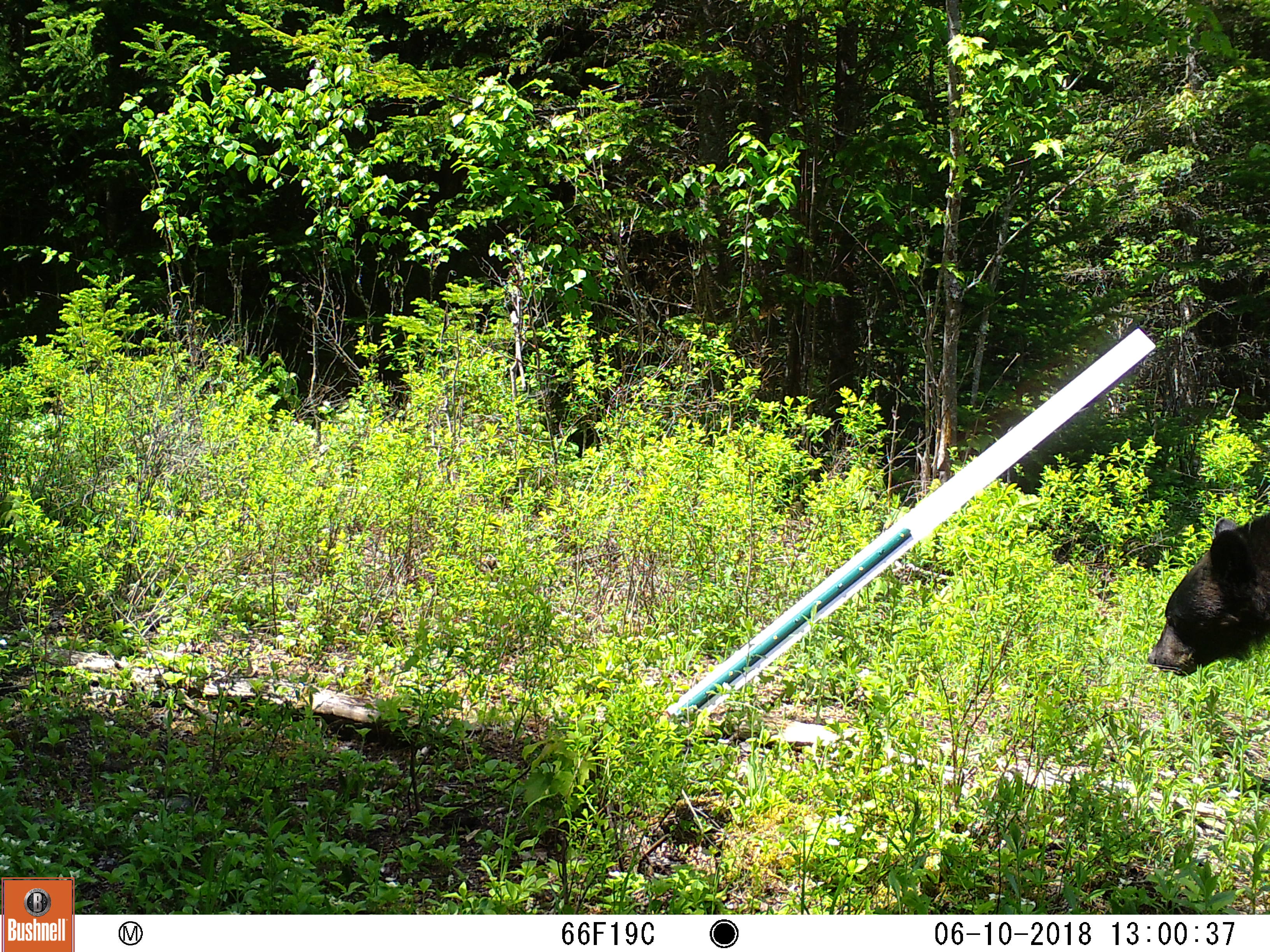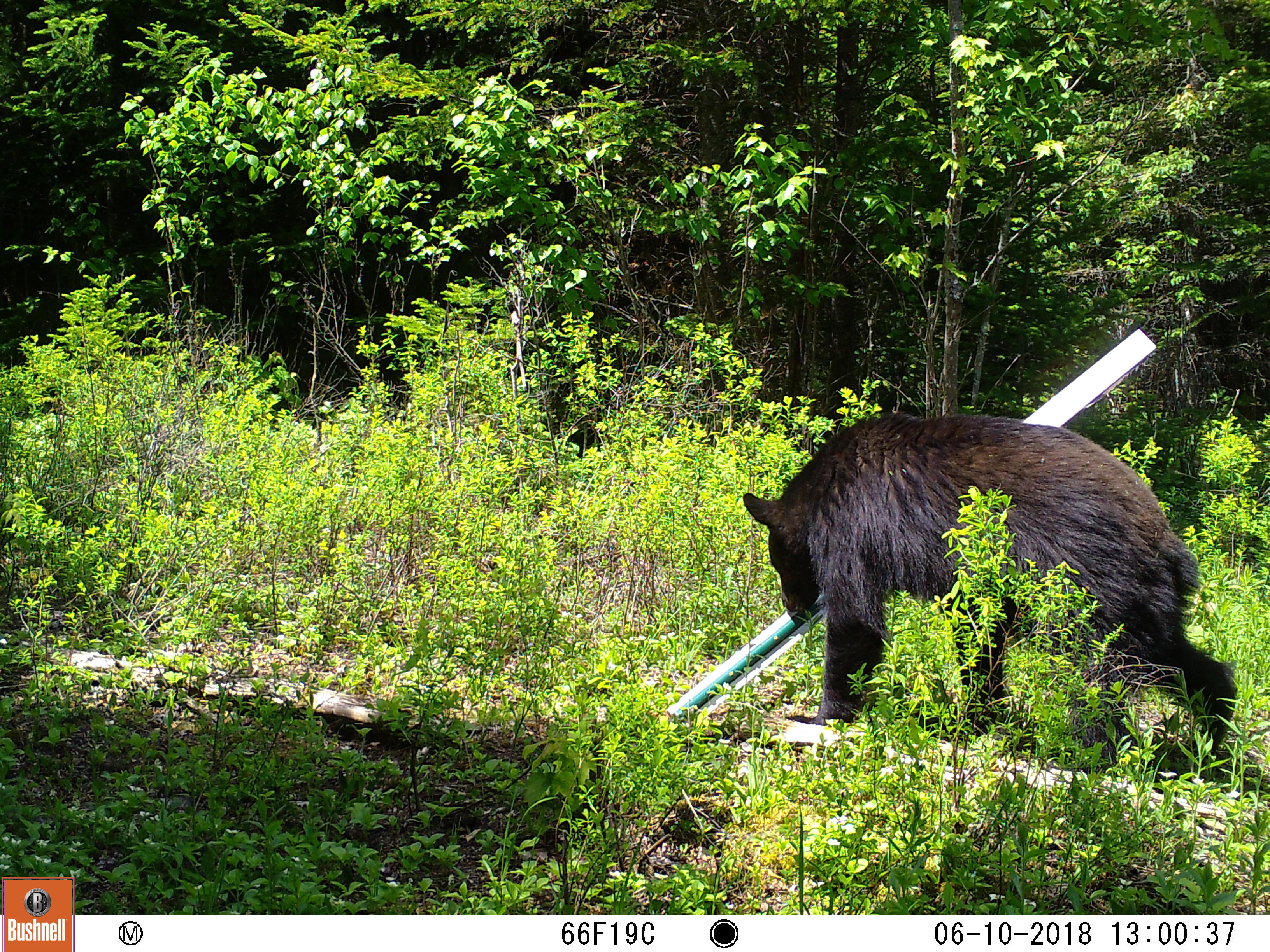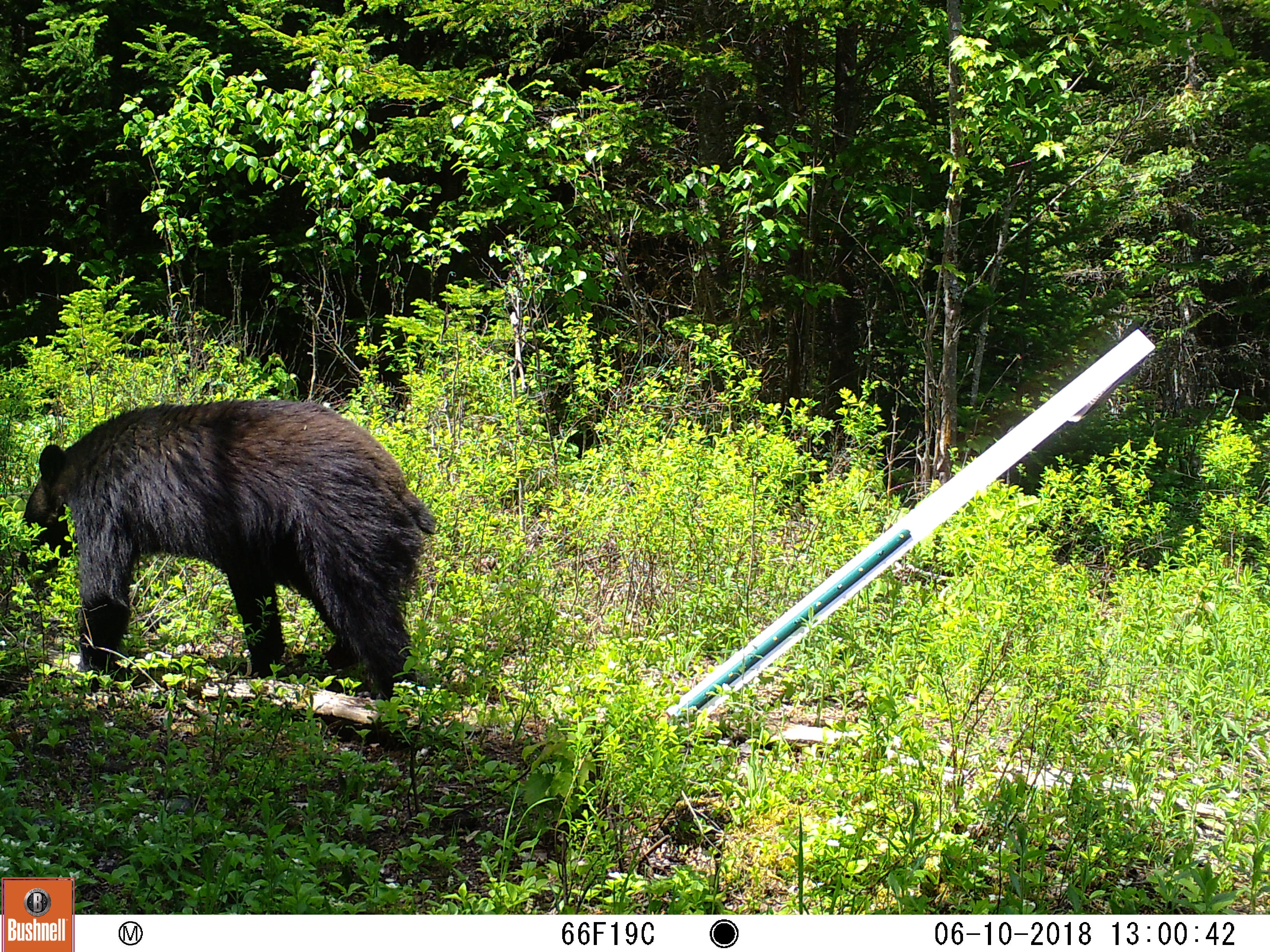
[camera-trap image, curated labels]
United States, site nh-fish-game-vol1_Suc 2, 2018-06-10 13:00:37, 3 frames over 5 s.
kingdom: Animalia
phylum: Chordata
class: Mammalia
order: Carnivora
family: Ursidae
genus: Ursus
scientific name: Ursus americanus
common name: black bear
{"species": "black bear (Ursus americanus)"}